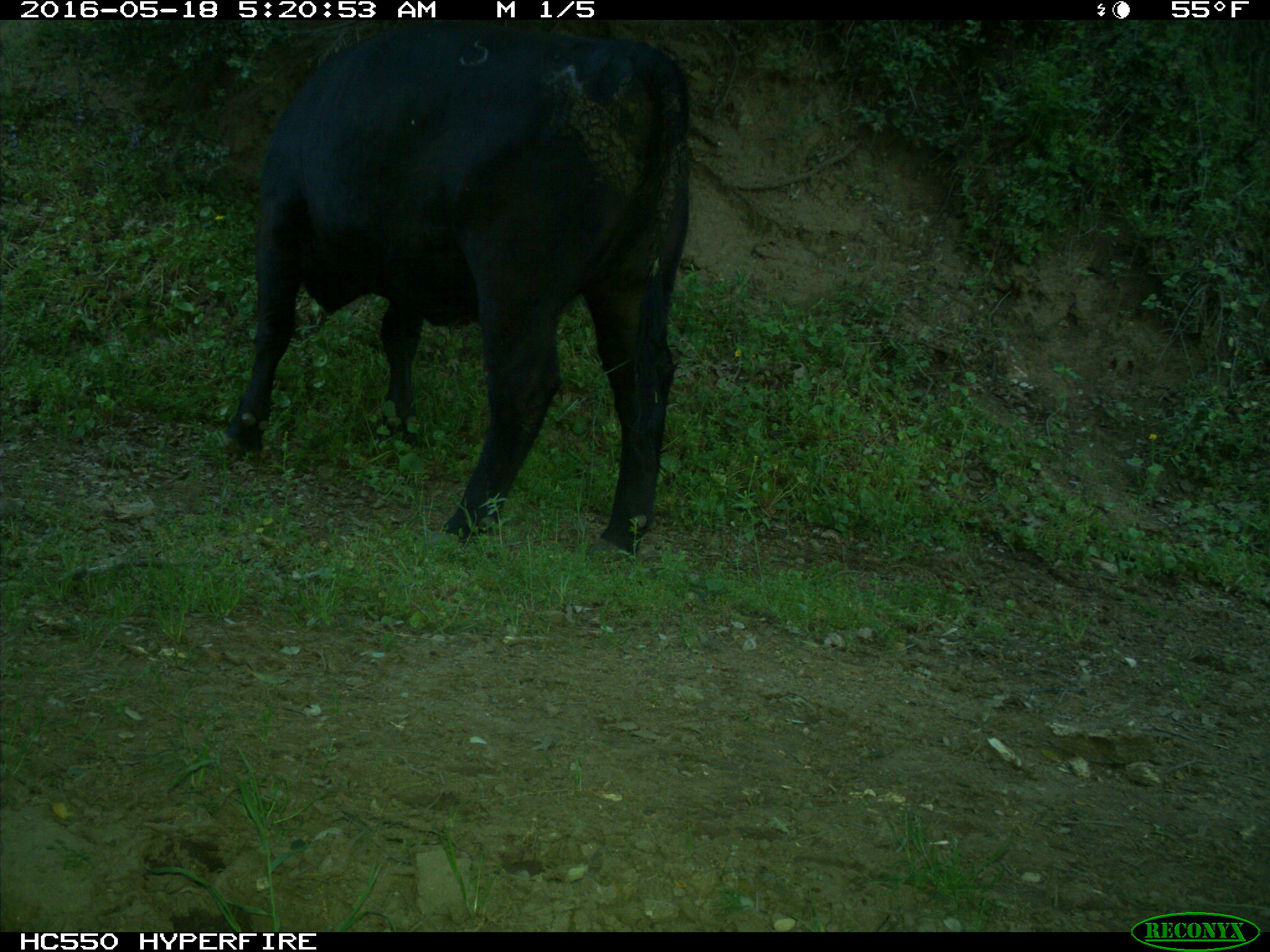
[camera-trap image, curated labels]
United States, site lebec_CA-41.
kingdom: Animalia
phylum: Chordata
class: Mammalia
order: Artiodactyla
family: Bovidae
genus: Bos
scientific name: Bos taurus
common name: domestic cow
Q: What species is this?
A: Bos taurus (domestic cow).